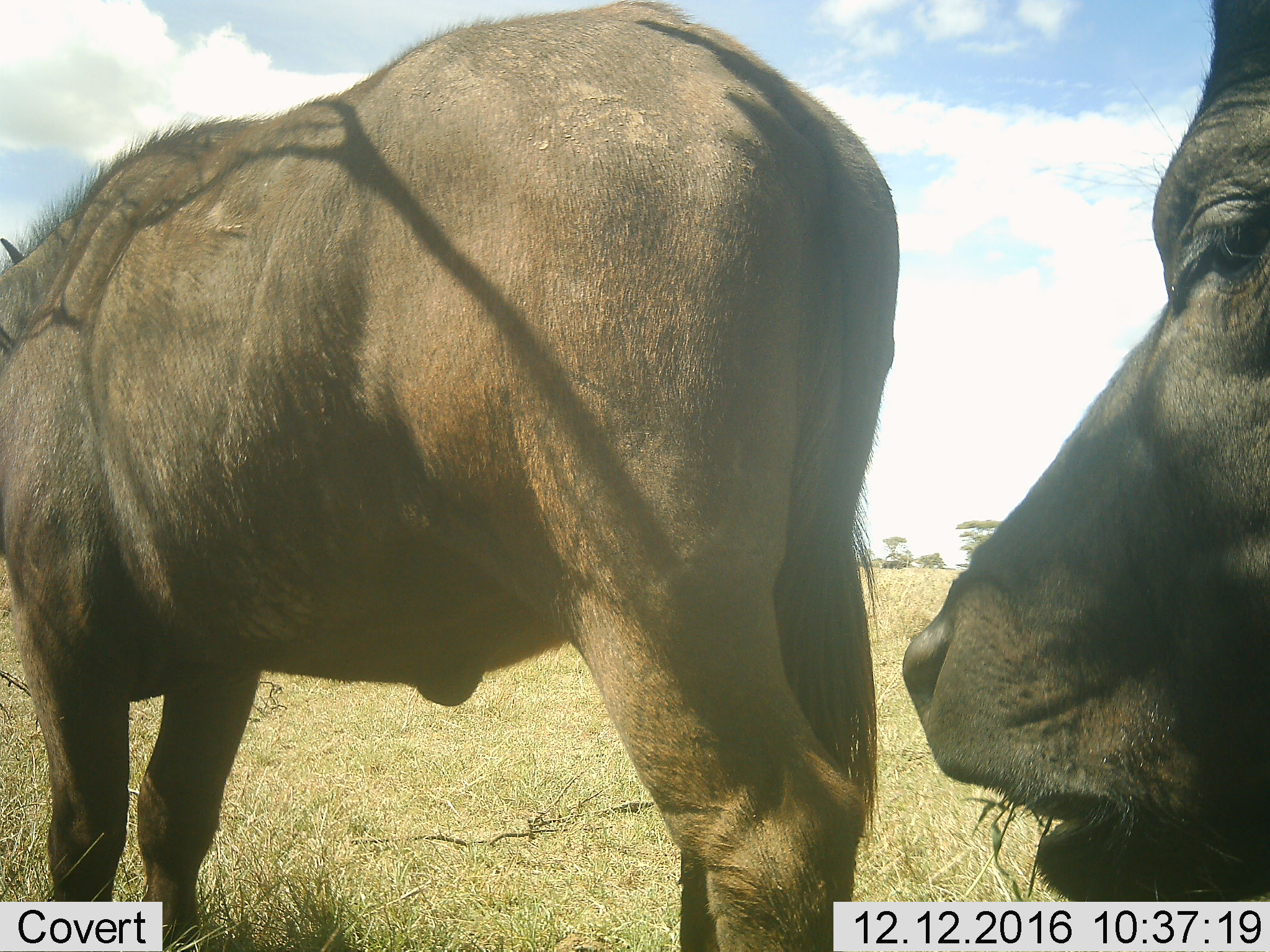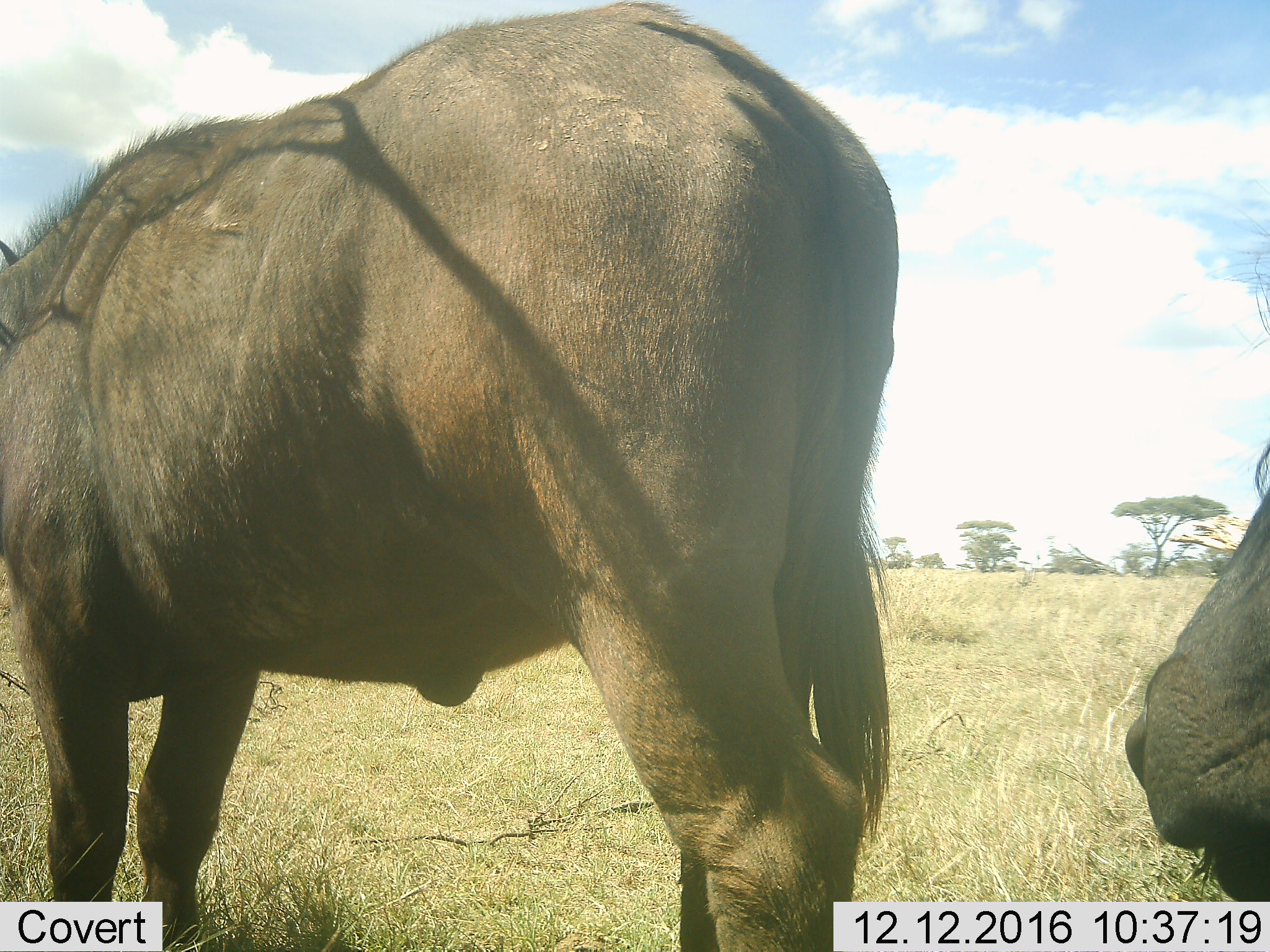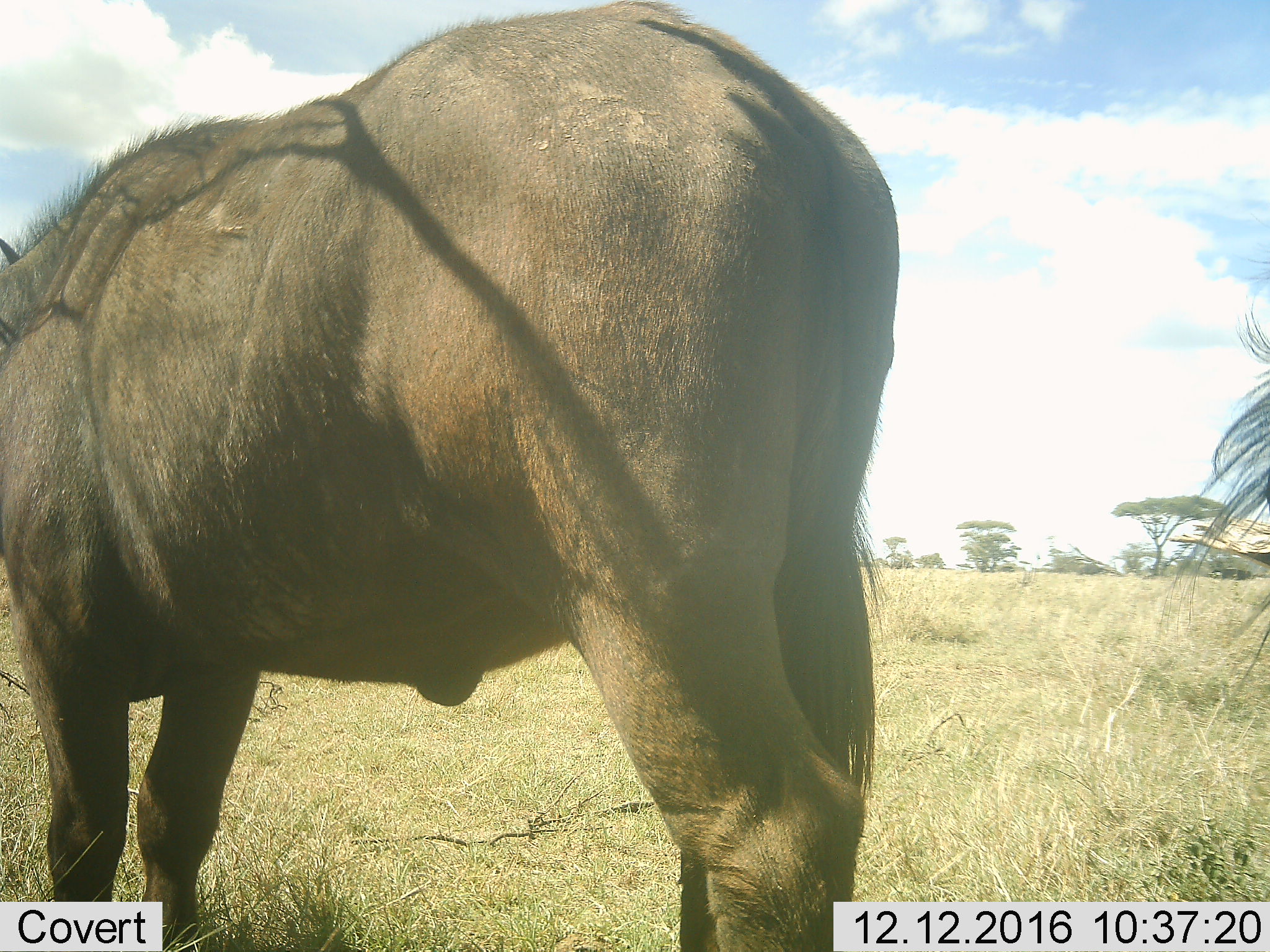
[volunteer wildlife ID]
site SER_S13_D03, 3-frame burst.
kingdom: Animalia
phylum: Chordata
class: Mammalia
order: Artiodactyla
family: Bovidae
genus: Syncerus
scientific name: Syncerus caffer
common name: african buffalo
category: buffalo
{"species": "buffalo (african buffalo) (Syncerus caffer)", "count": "2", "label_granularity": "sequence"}